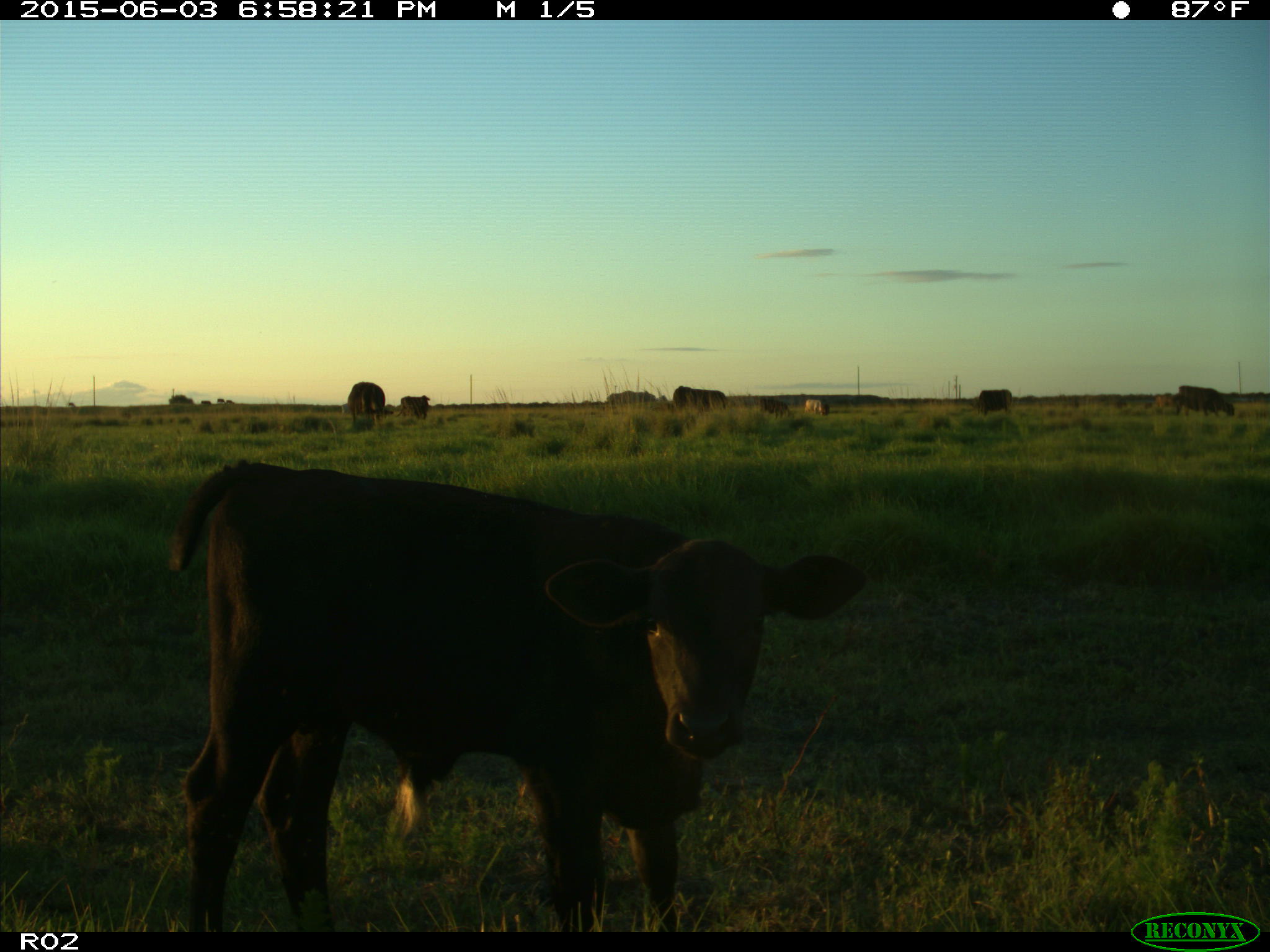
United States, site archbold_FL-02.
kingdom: Animalia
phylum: Chordata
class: Mammalia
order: Artiodactyla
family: Bovidae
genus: Bos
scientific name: Bos taurus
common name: domestic cow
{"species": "Bos taurus (domestic cow)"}